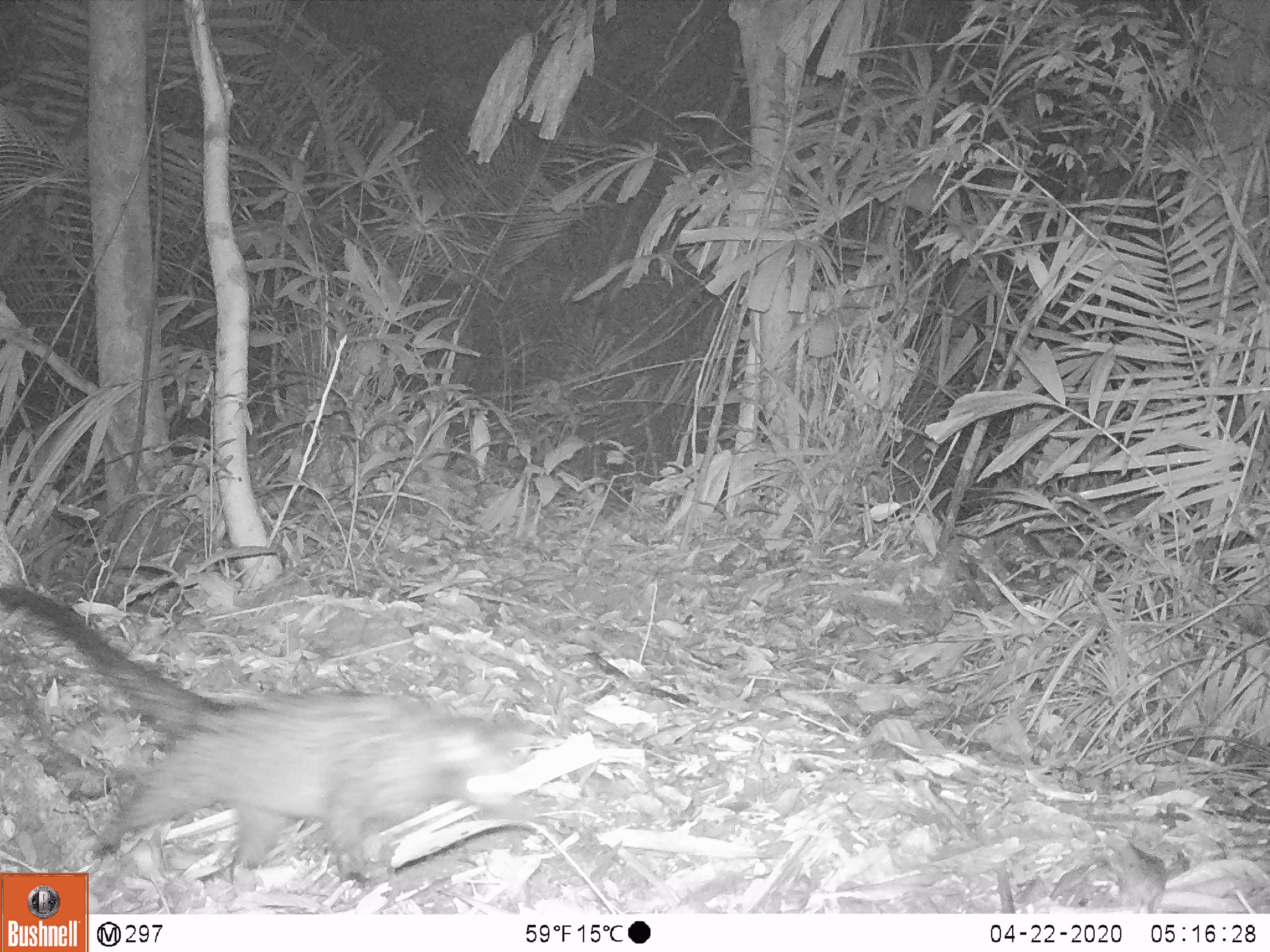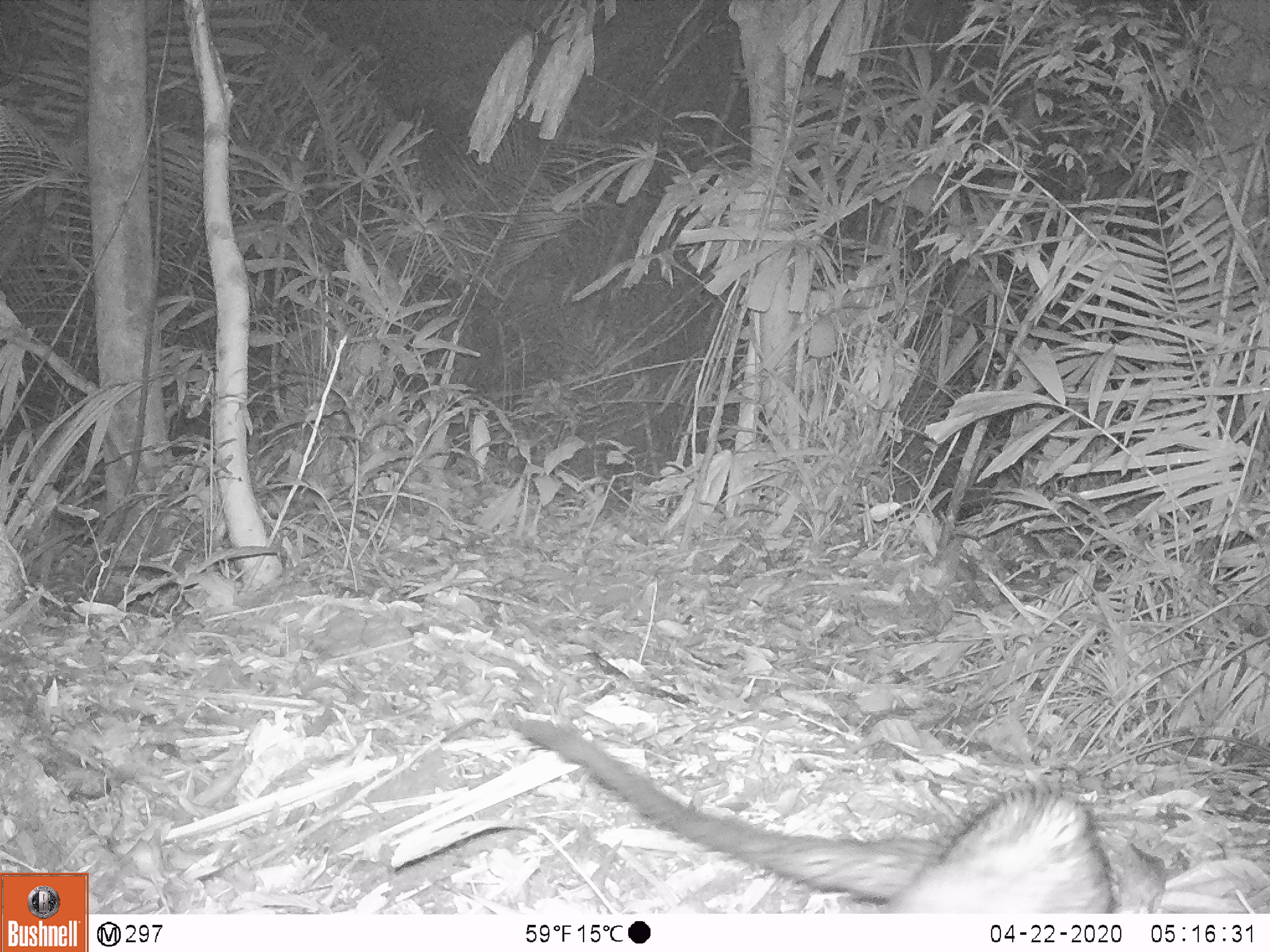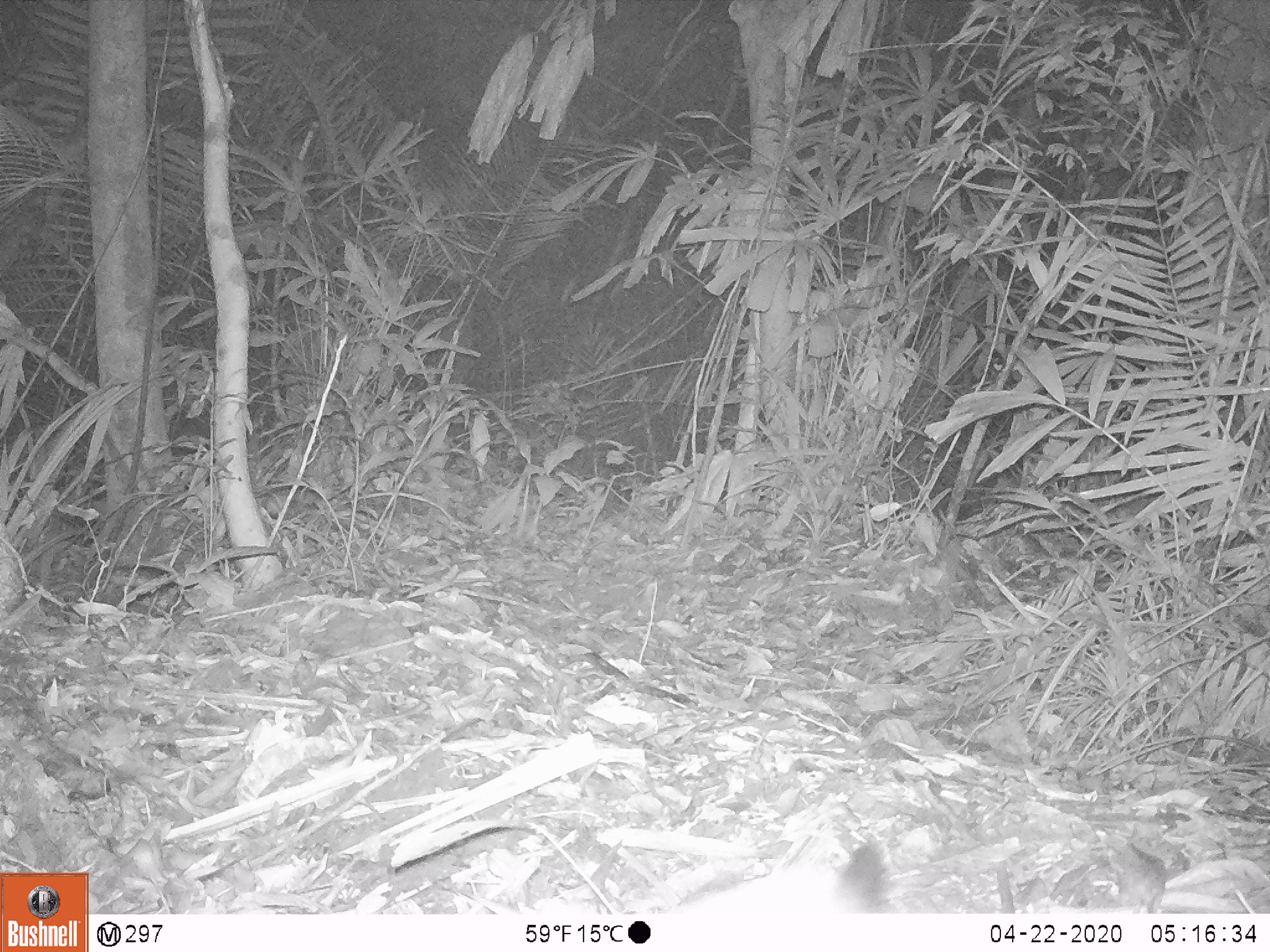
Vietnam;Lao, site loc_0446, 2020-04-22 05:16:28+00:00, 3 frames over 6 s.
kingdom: Animalia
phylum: Chordata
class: Mammalia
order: Carnivora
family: Viverridae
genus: Paradoxurus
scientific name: Paradoxurus hermaphroditus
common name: common palm civet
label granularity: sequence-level